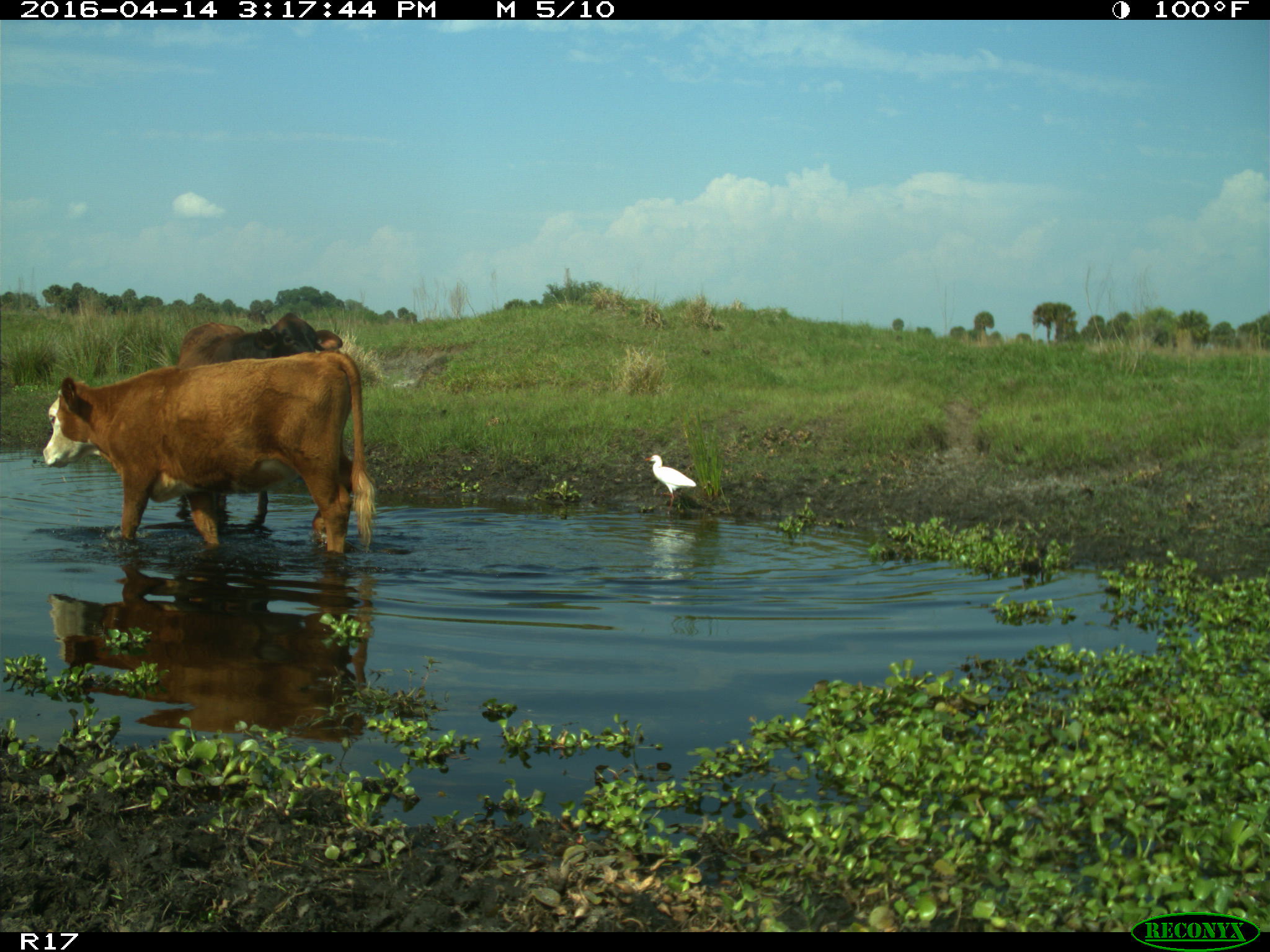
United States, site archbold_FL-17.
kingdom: Animalia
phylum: Chordata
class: Mammalia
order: Artiodactyla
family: Bovidae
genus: Bos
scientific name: Bos taurus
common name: domestic cow